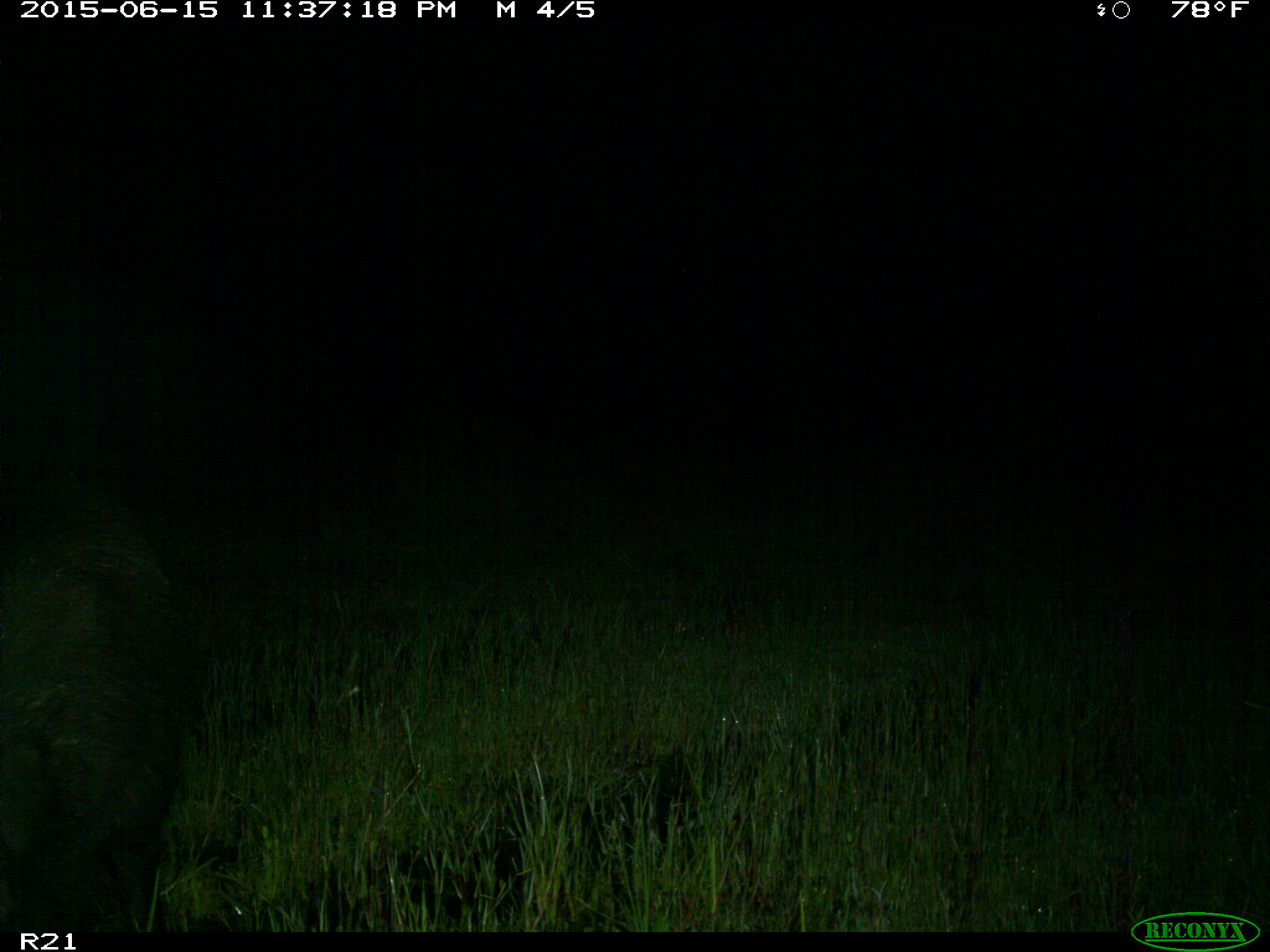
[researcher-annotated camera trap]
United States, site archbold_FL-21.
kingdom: Animalia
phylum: Chordata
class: Mammalia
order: Artiodactyla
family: Suidae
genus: Sus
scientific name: Sus scrofa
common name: wild boar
Sus scrofa (wild boar).